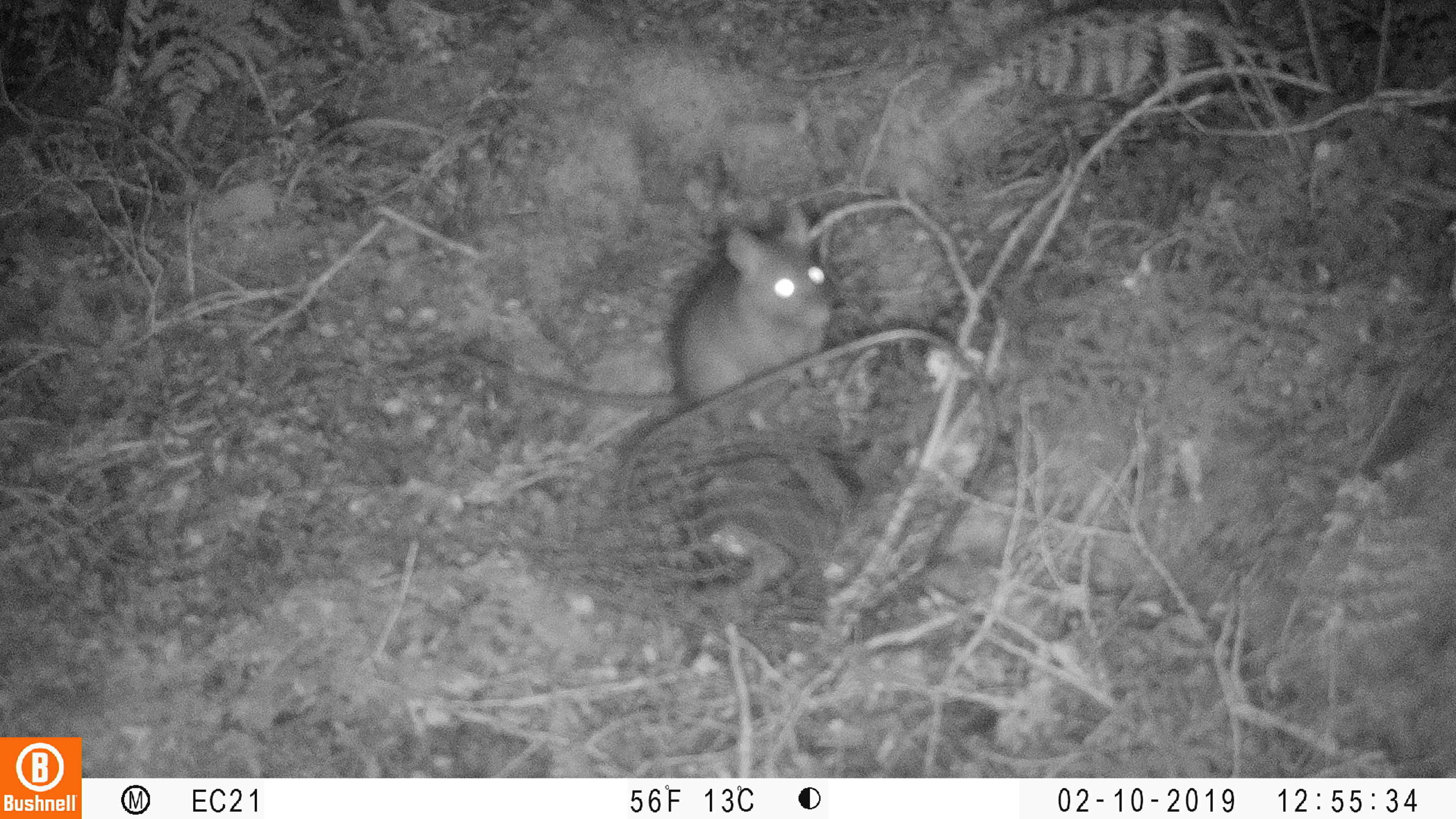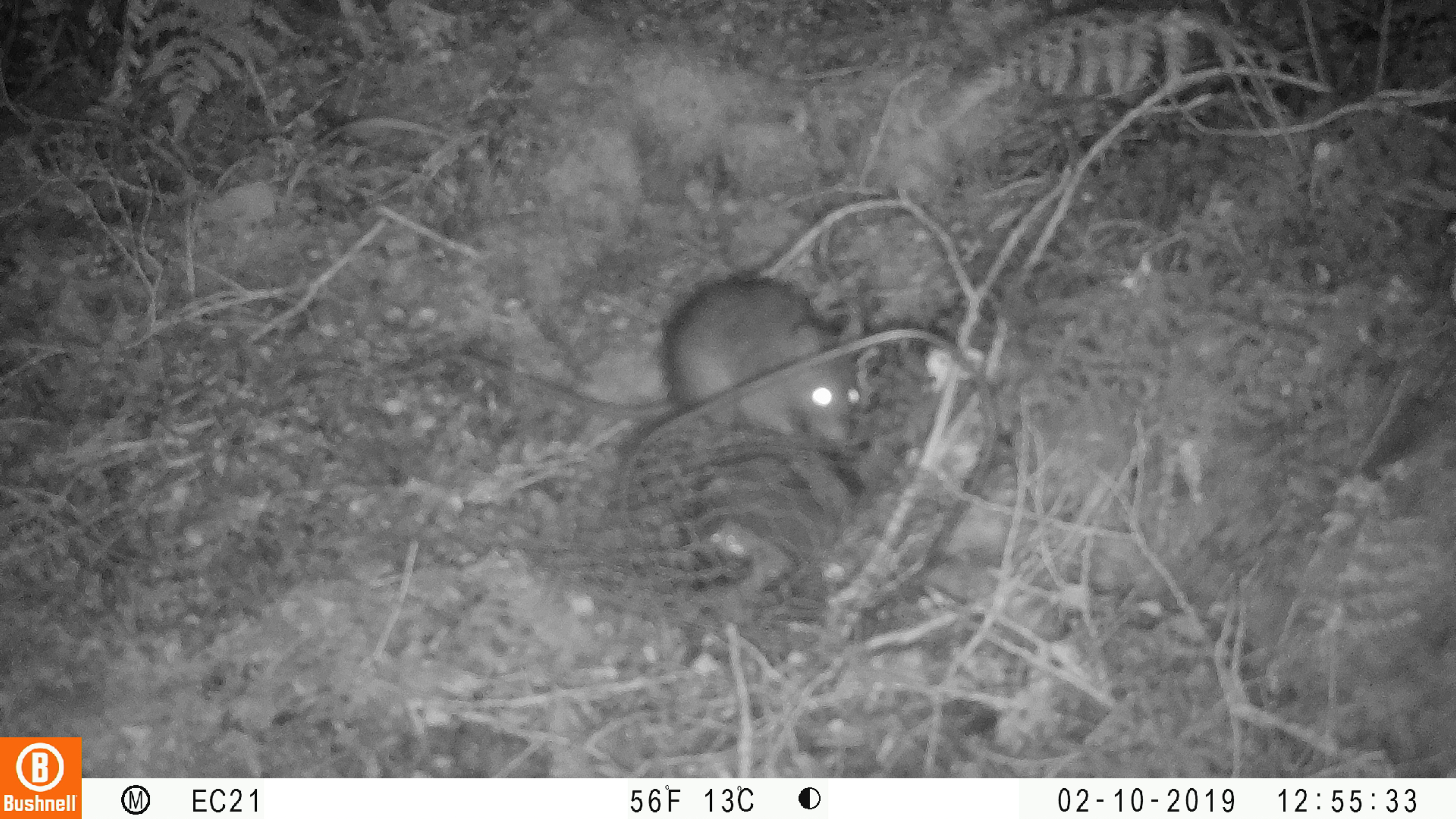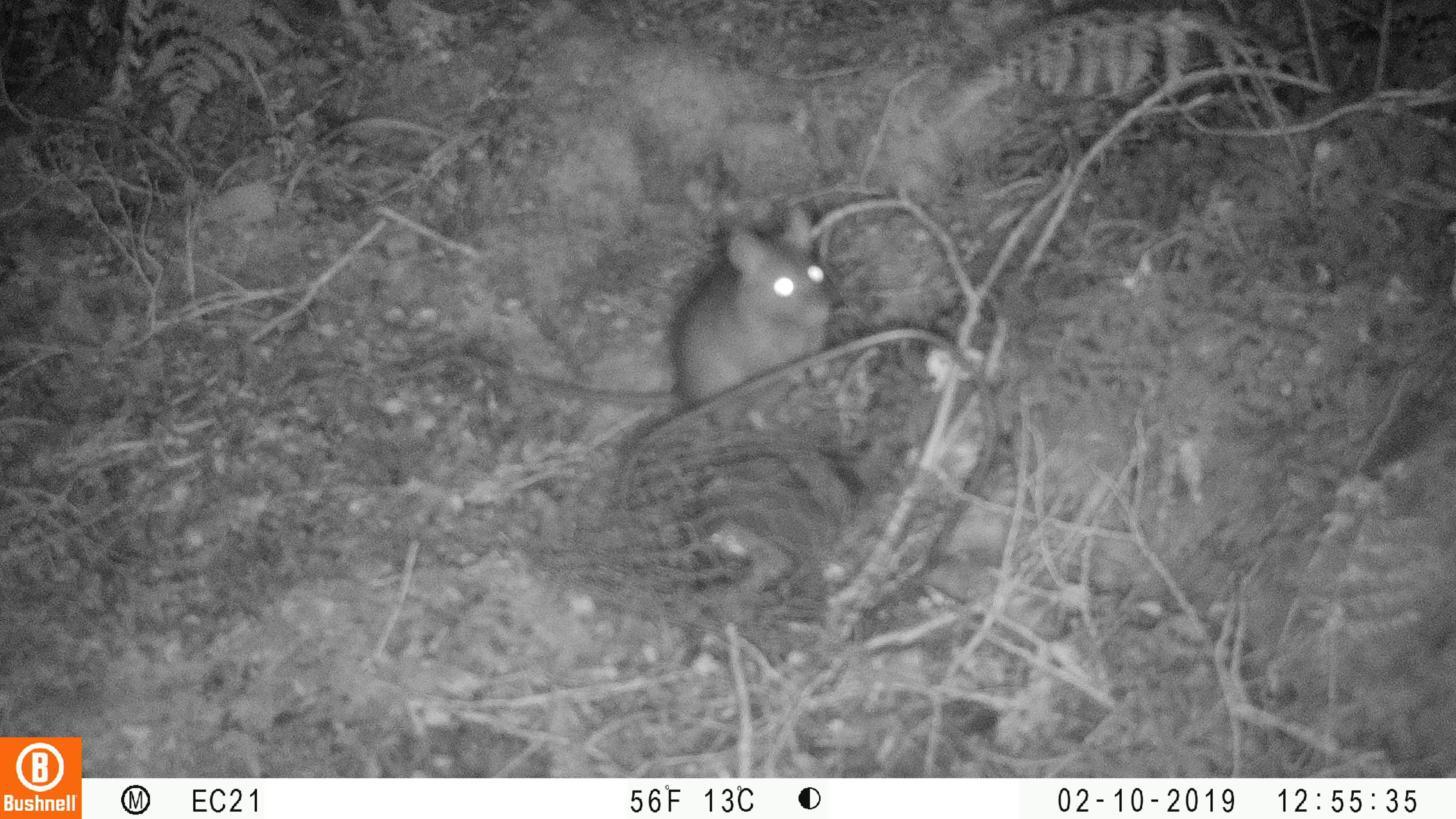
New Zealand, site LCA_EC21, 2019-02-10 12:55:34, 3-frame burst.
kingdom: Animalia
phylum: Chordata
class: Mammalia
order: Rodentia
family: Muridae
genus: Rattus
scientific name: Rattus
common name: rat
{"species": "rat (Rattus)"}